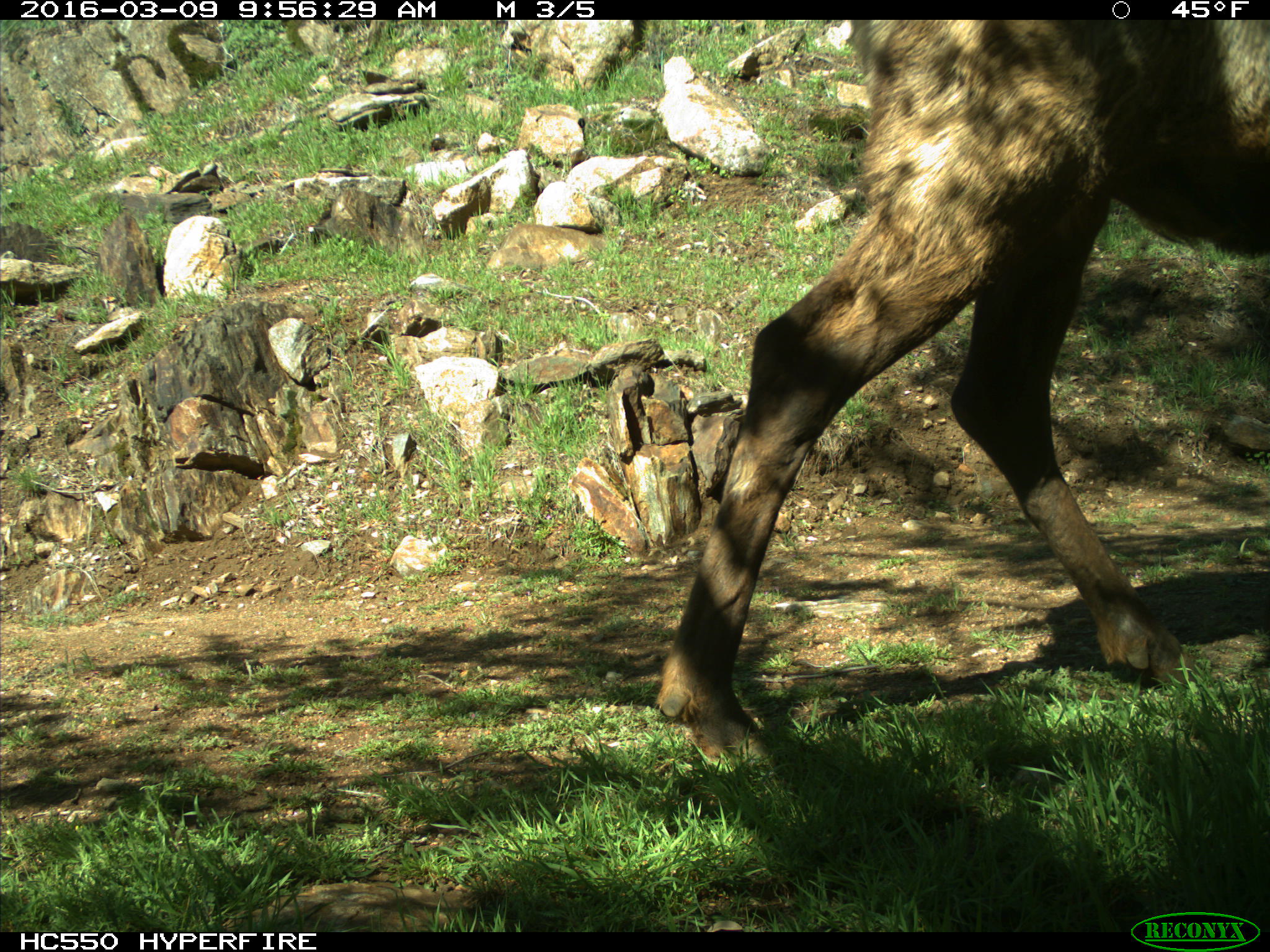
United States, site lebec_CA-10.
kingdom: Animalia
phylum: Chordata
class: Mammalia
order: Artiodactyla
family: Cervidae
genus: Cervus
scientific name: Cervus canadensis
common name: elk